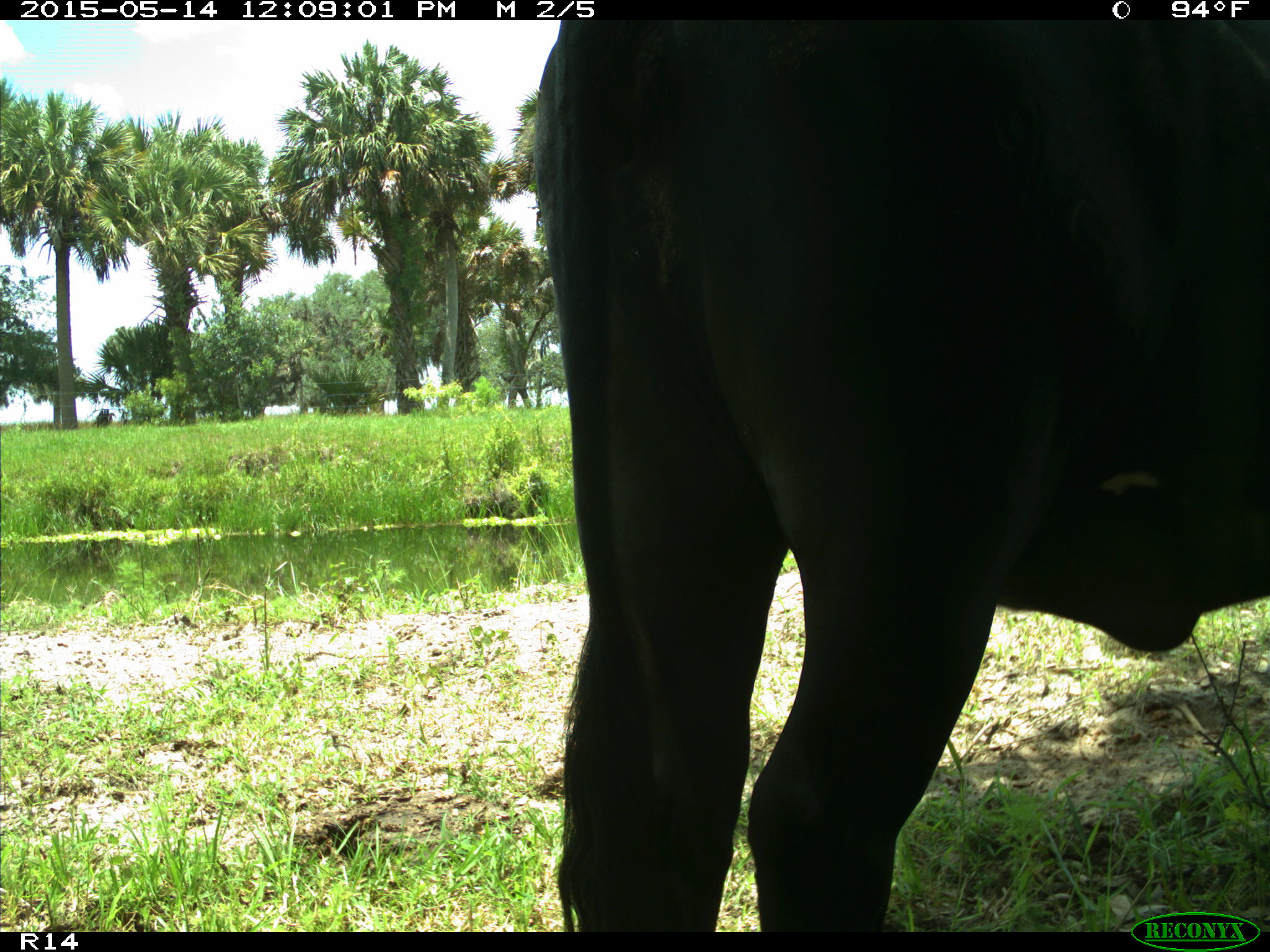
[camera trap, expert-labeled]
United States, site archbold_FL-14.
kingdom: Animalia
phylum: Chordata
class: Mammalia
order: Artiodactyla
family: Bovidae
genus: Bos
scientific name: Bos taurus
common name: domestic cow